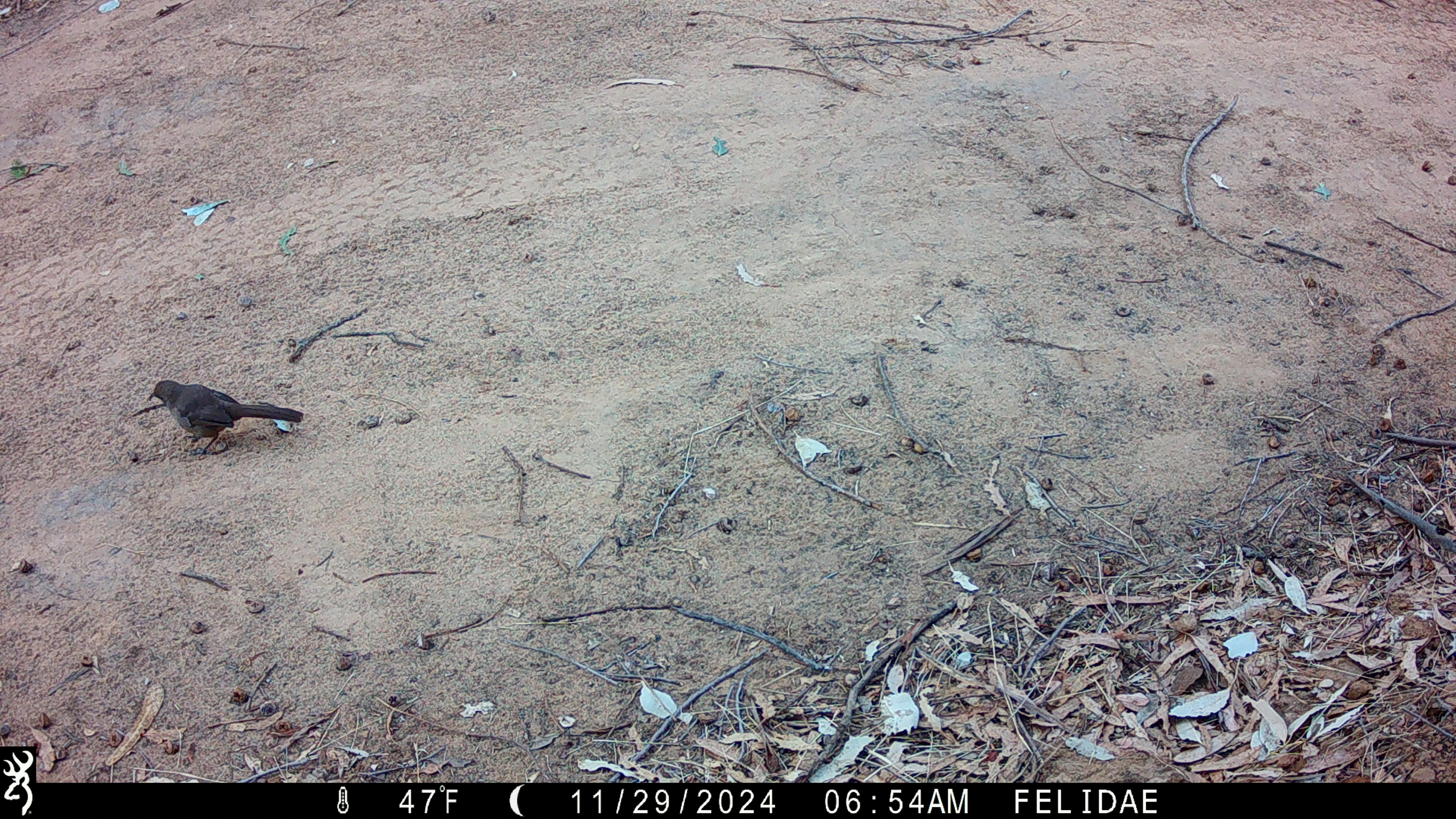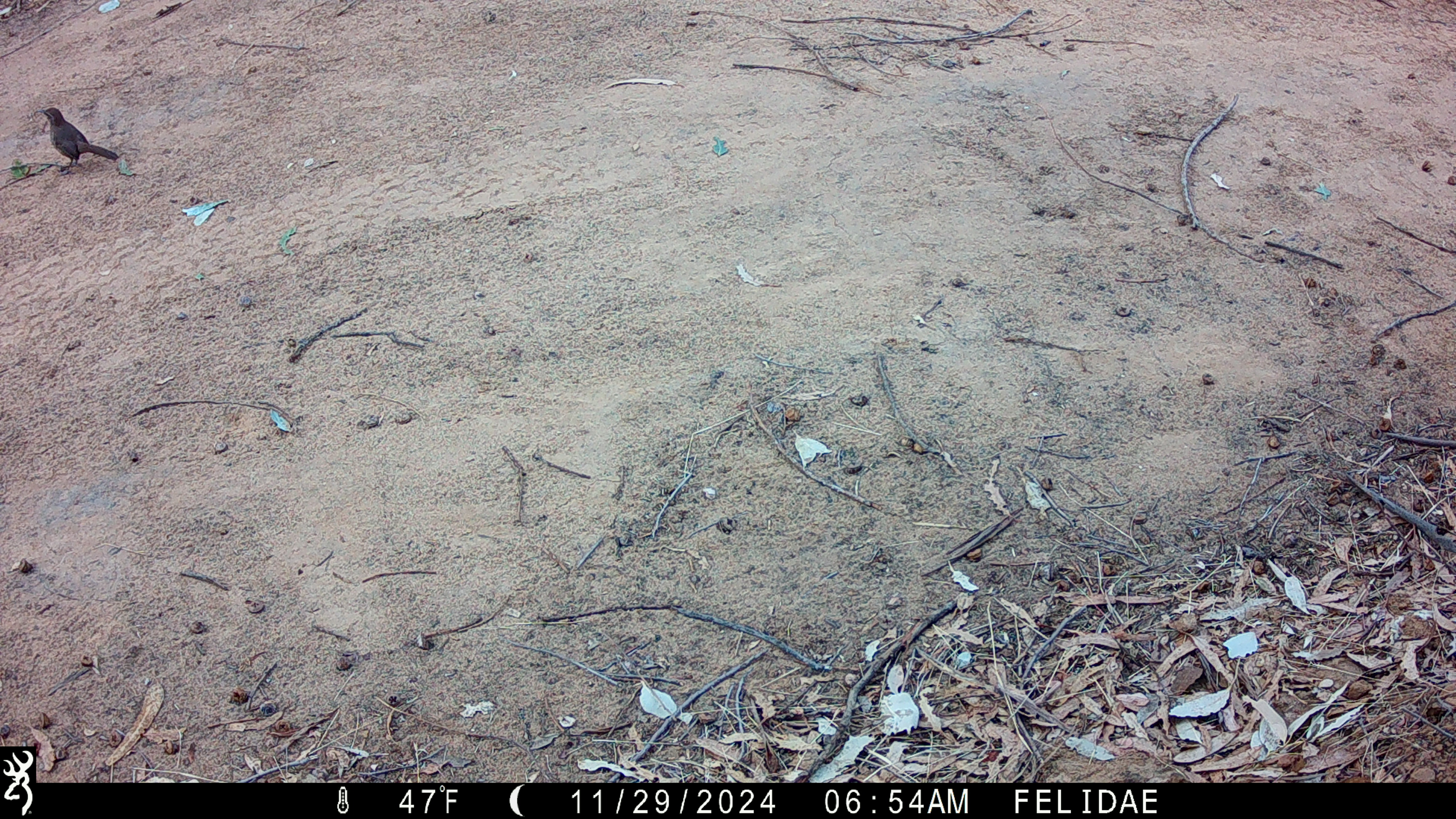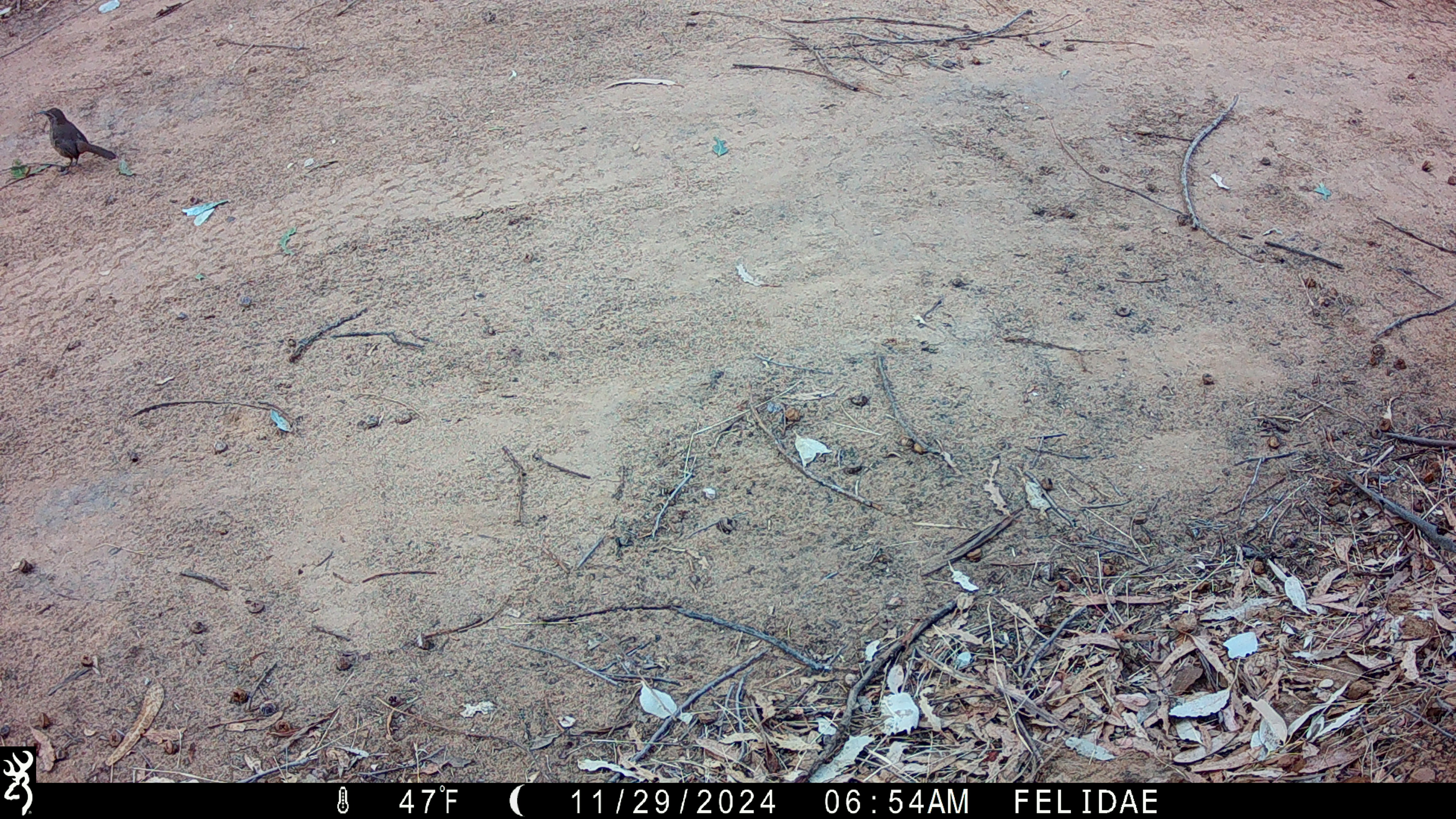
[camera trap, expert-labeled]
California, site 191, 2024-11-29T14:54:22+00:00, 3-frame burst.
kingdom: Animalia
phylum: Chordata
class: Aves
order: Passeriformes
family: Mimidae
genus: Toxostoma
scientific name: Toxostoma redivivum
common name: california thrasher